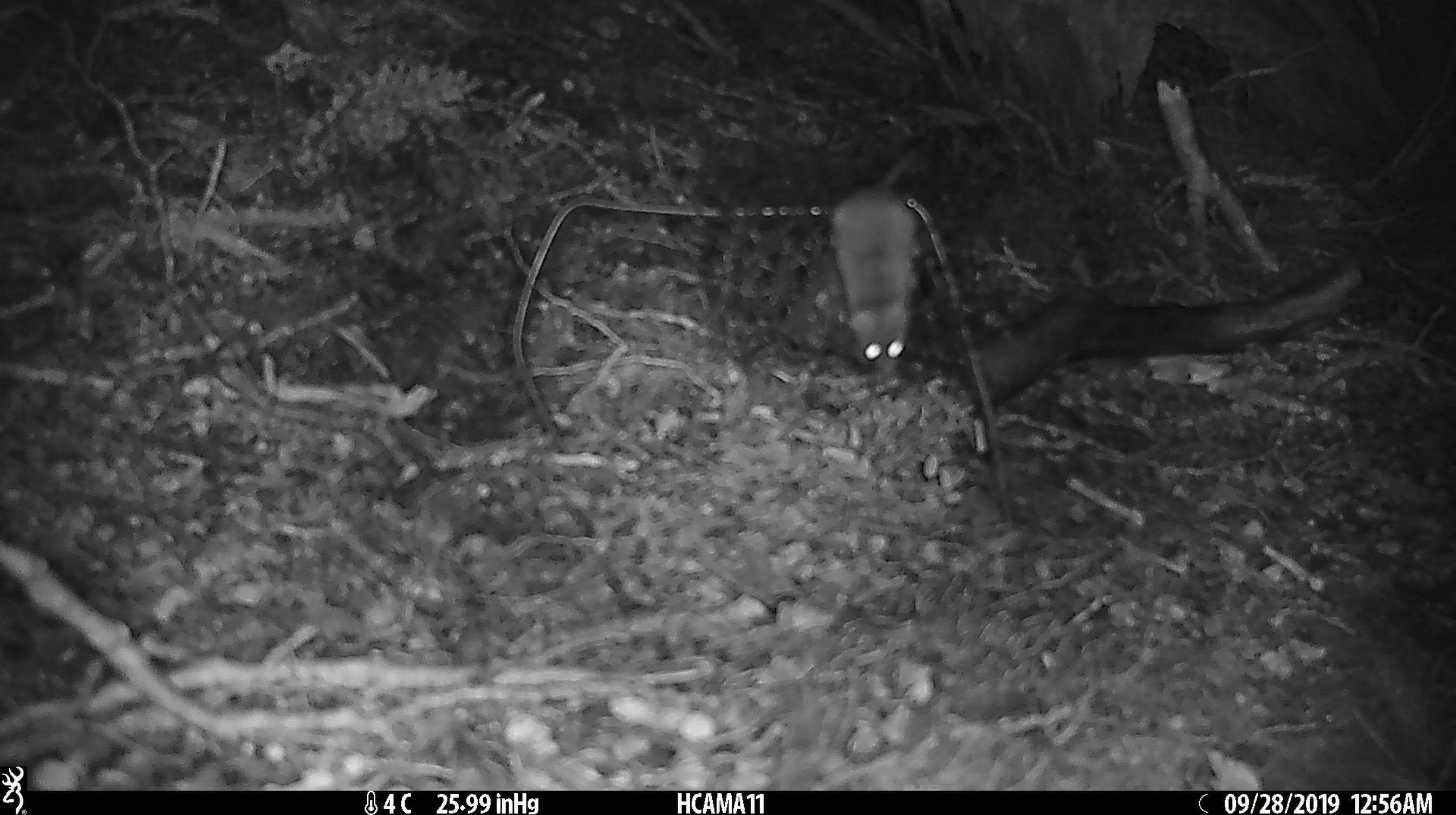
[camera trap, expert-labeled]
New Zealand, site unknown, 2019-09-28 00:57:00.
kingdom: Animalia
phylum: Chordata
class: Mammalia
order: Rodentia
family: Muridae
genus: Mus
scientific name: Mus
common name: mouse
Mouse (Mus).